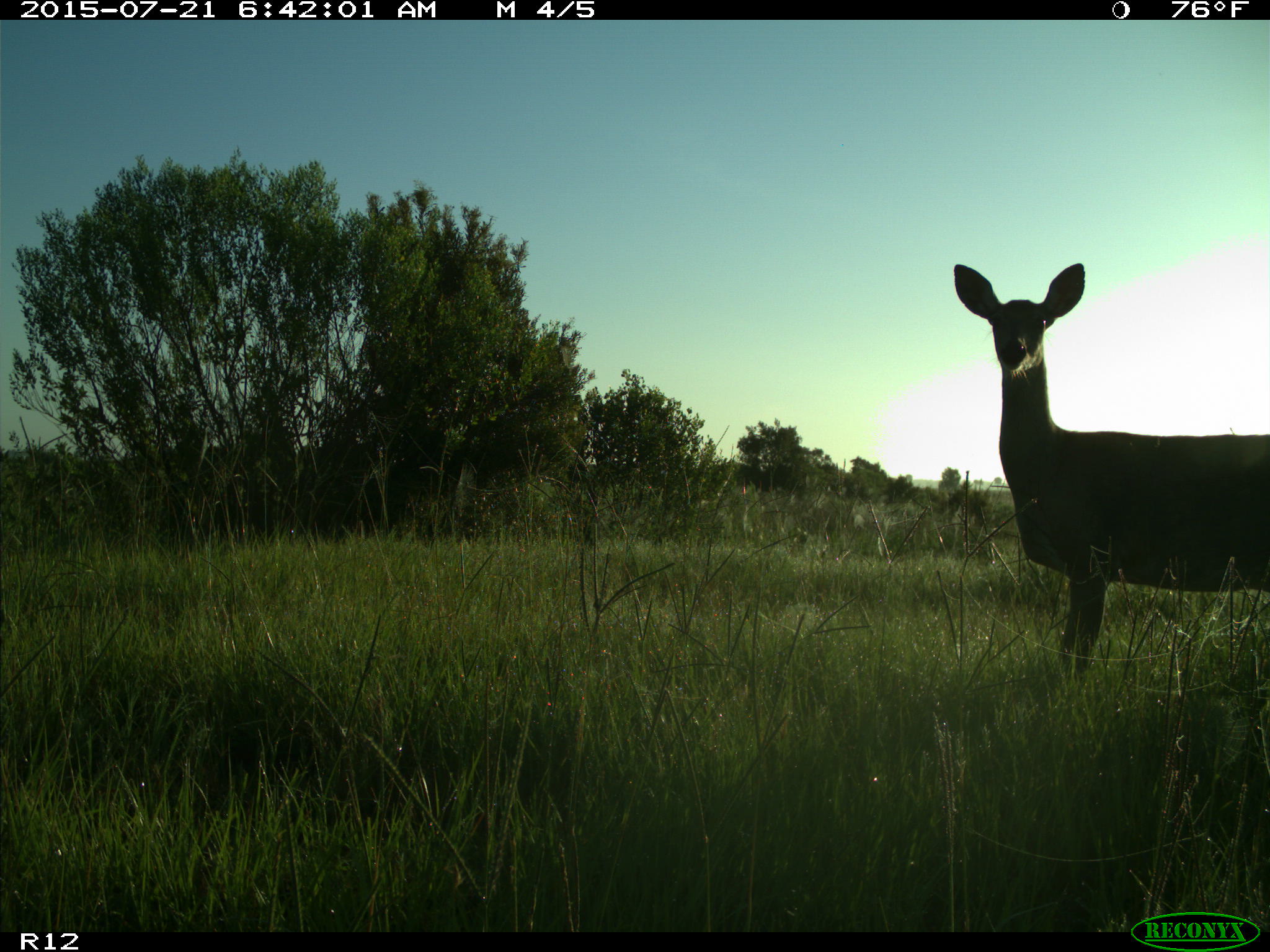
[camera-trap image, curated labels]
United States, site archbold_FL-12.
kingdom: Animalia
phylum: Chordata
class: Mammalia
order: Artiodactyla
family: Cervidae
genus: Odocoileus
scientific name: Odocoileus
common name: deer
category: unidentified deer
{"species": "unidentified deer (deer) (Odocoileus)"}